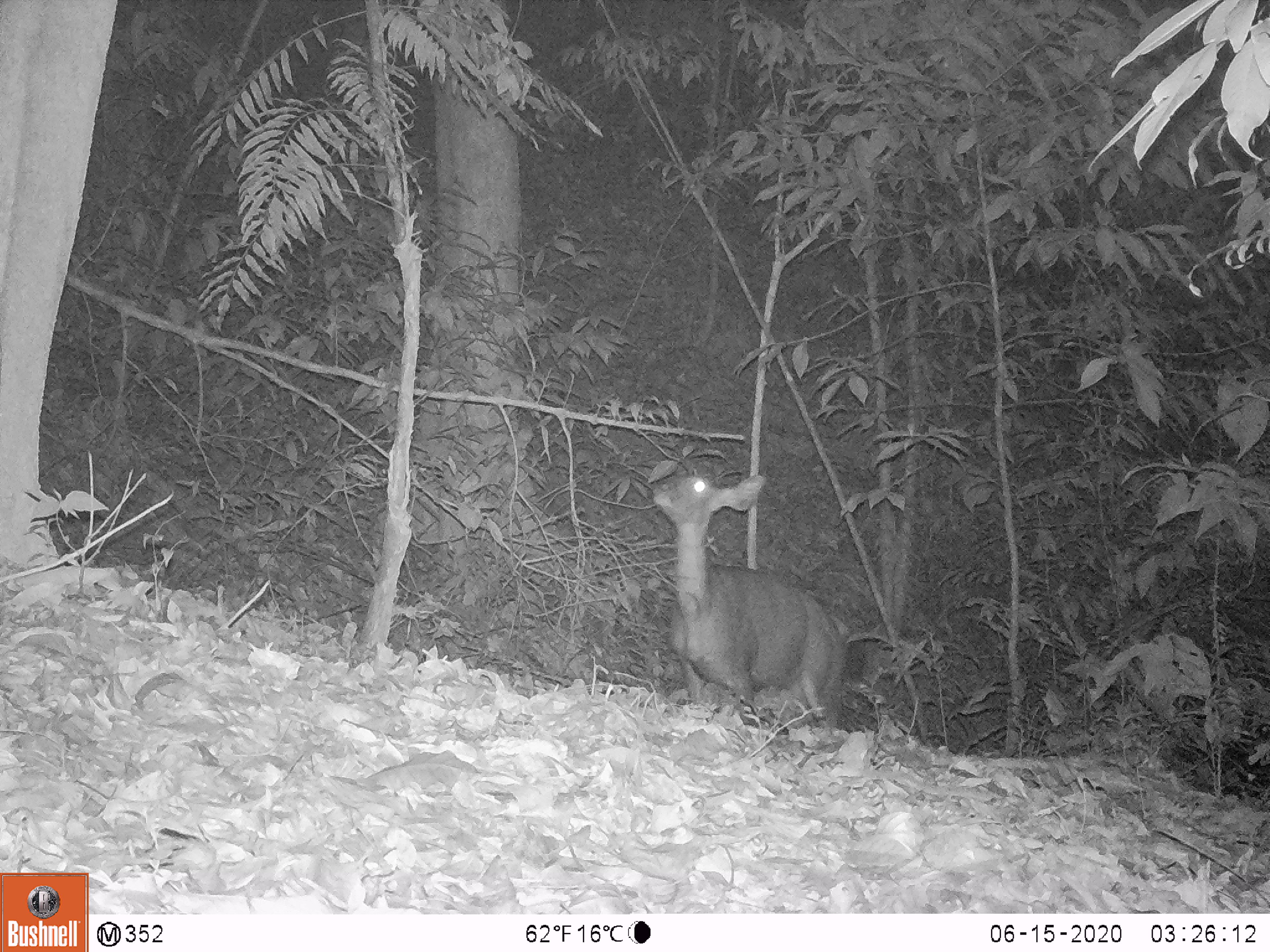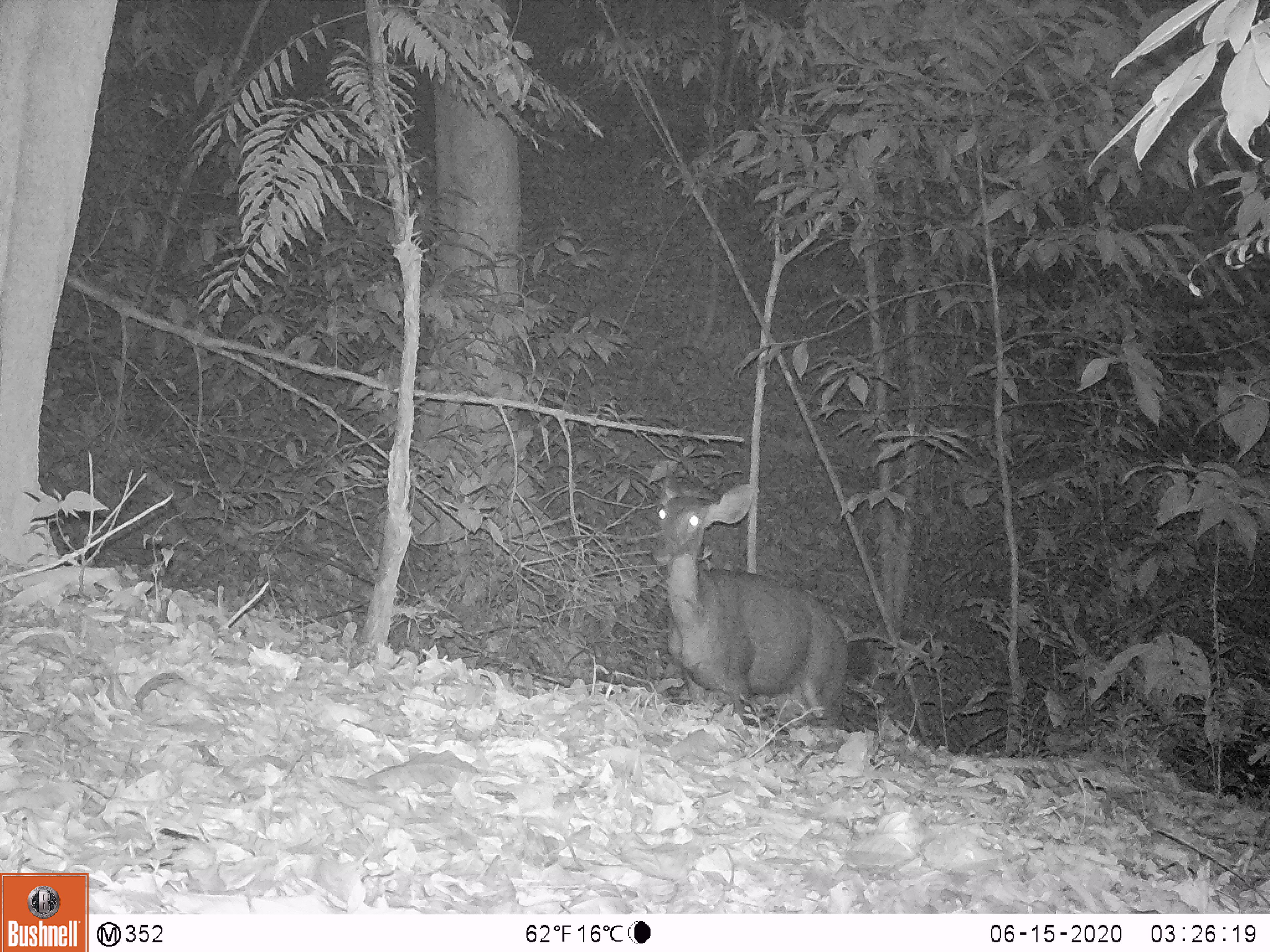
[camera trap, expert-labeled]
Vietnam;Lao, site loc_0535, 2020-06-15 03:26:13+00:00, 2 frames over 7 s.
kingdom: Animalia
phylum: Chordata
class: Mammalia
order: Artiodactyla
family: Cervidae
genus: Rusa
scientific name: Rusa unicolor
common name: sambar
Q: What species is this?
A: Sambar (Rusa unicolor).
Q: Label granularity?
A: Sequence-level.